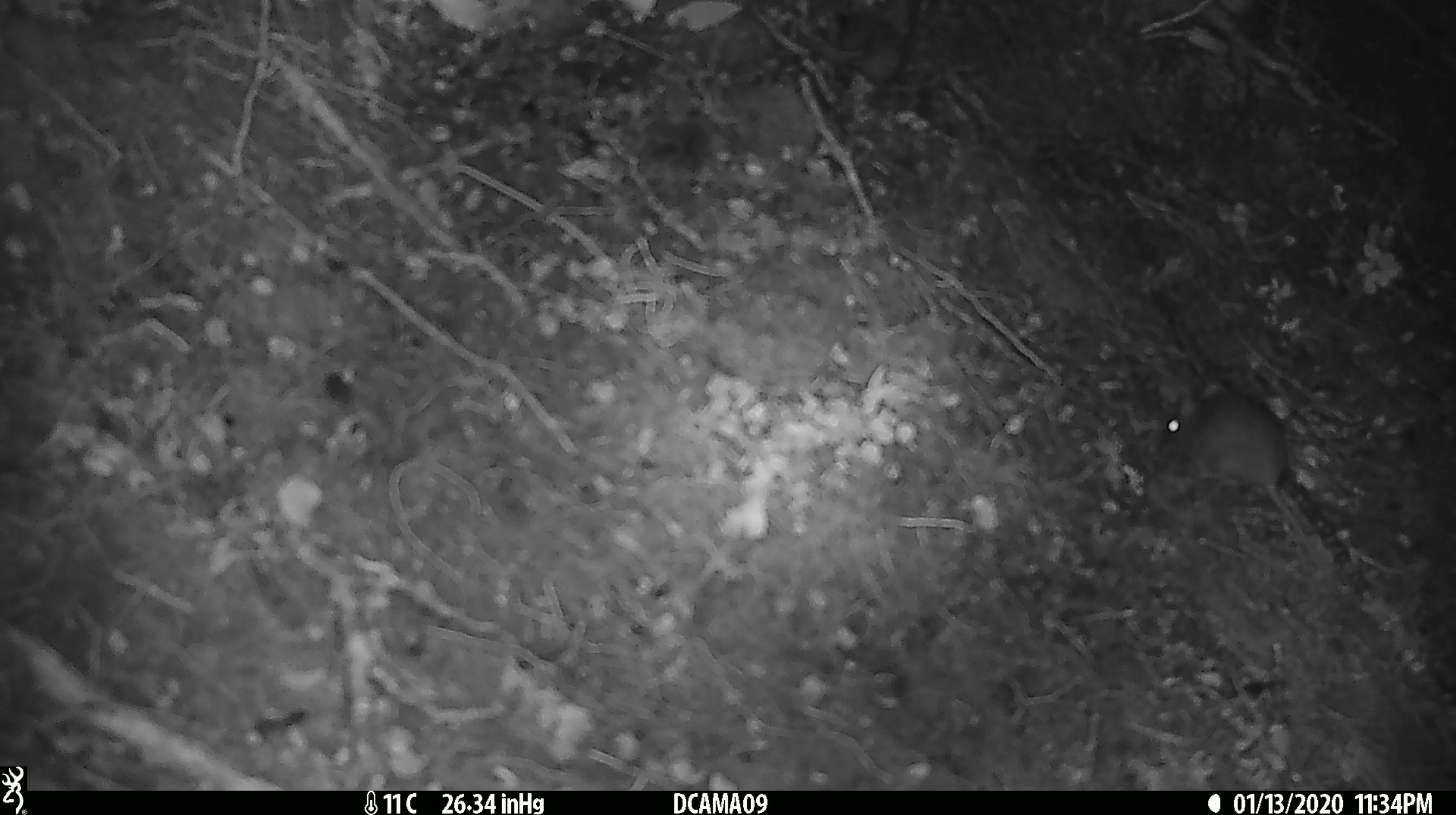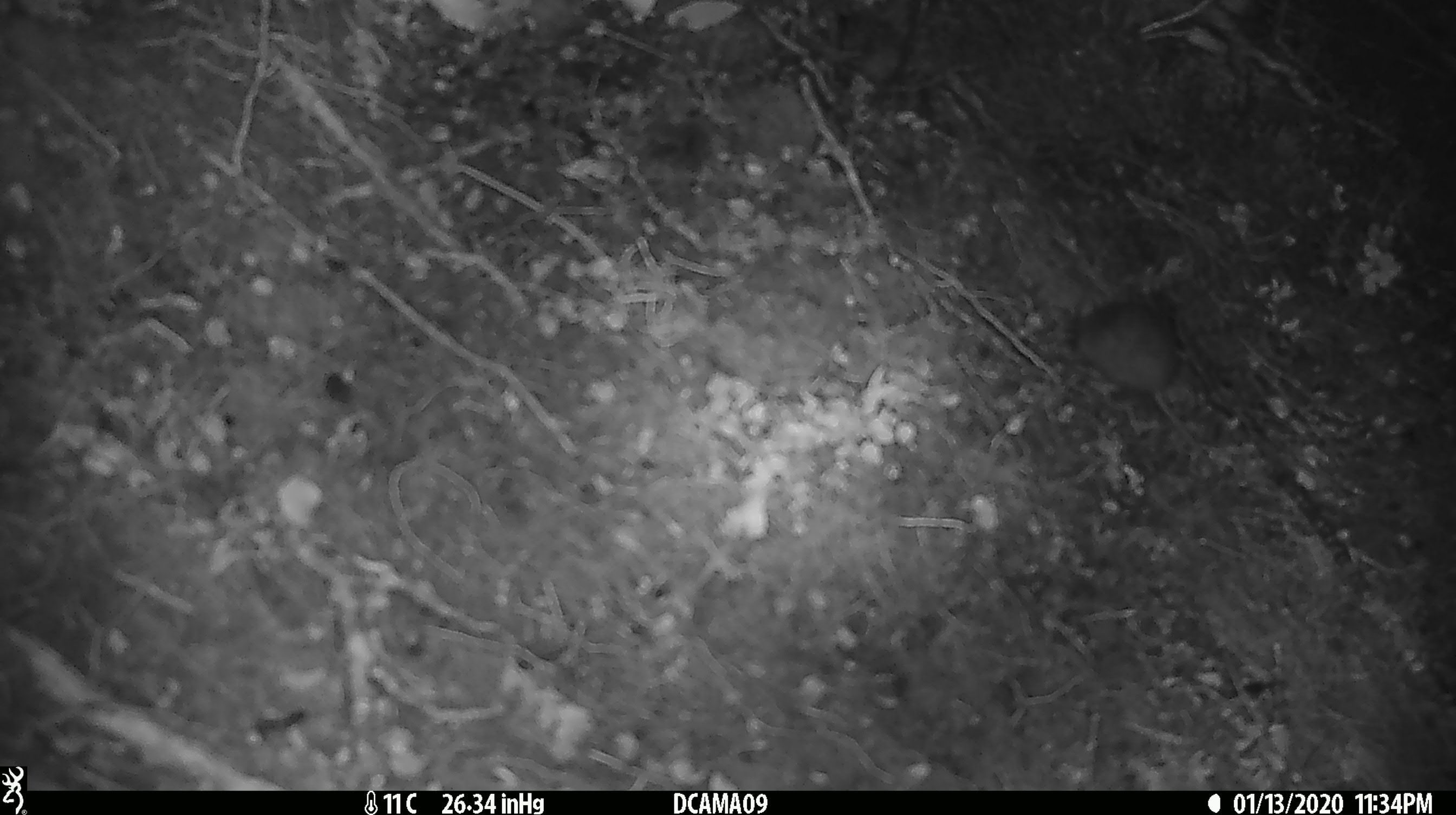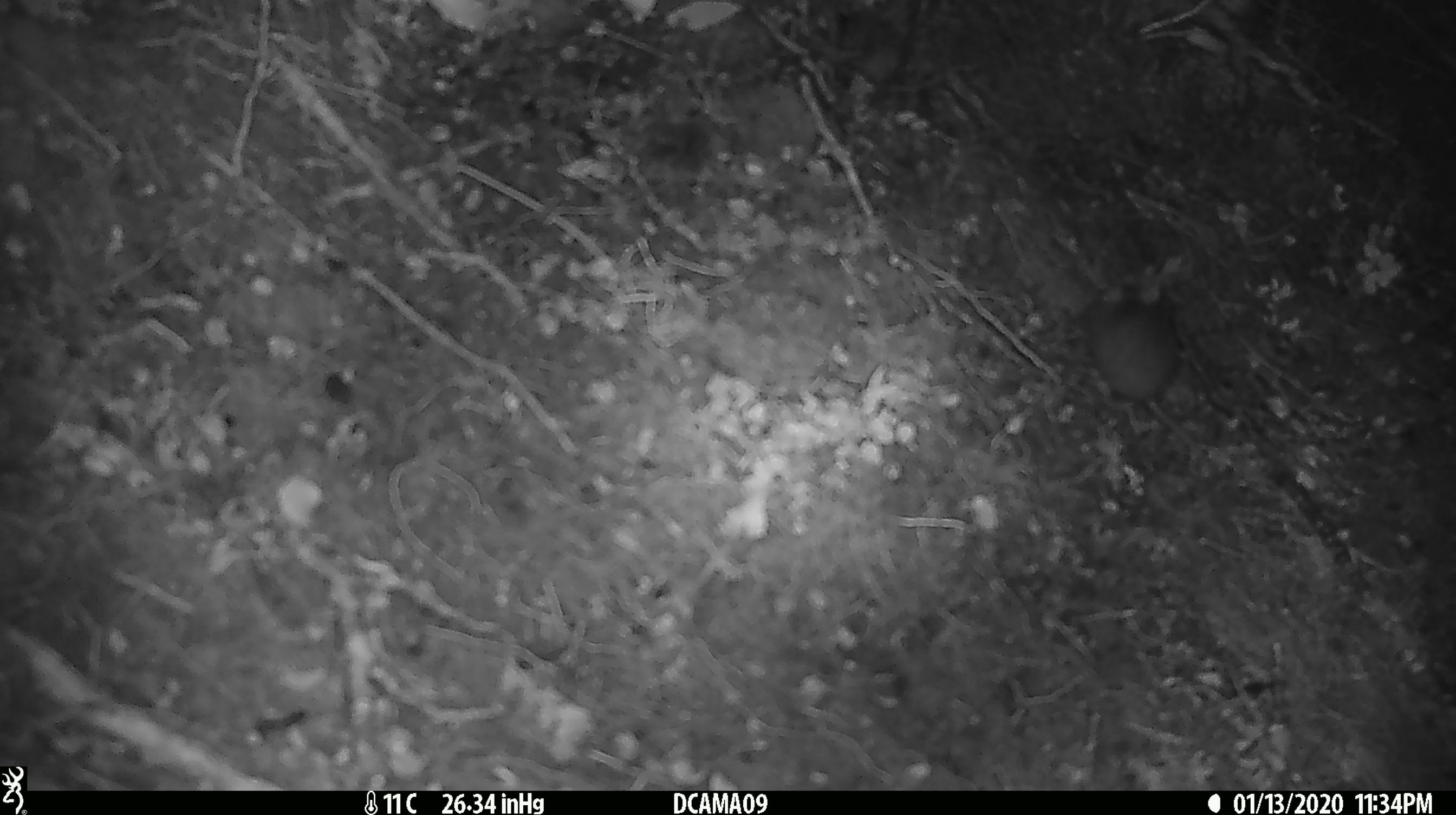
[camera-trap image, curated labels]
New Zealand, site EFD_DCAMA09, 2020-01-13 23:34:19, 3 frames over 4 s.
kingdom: Animalia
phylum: Chordata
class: Mammalia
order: Rodentia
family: Muridae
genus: Mus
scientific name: Mus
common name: mouse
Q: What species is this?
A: Mouse (Mus).